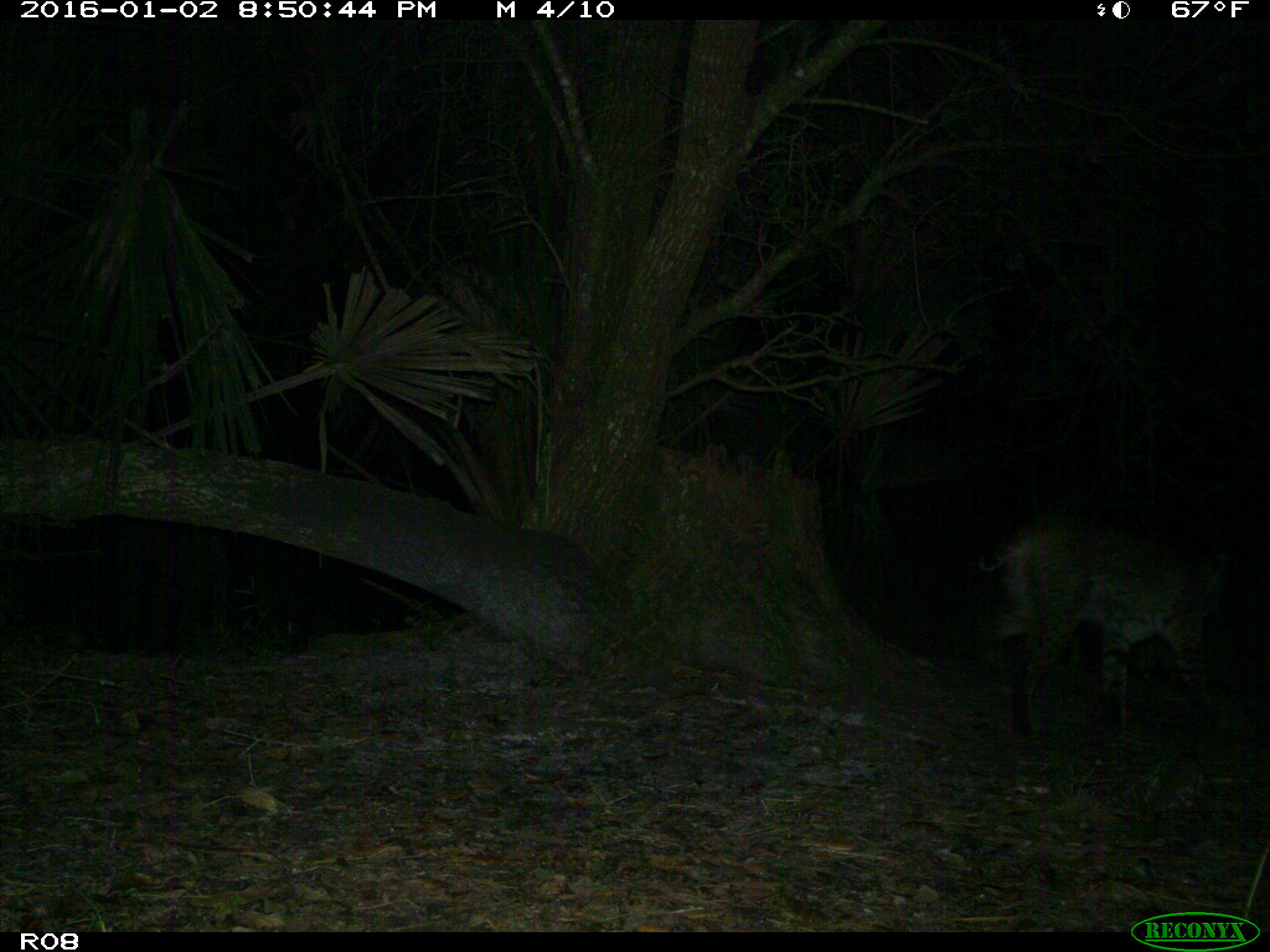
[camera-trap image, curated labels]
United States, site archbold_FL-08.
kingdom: Animalia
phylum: Chordata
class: Mammalia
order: Carnivora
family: Felidae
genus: Lynx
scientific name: Lynx rufus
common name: bobcat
Lynx rufus (bobcat).